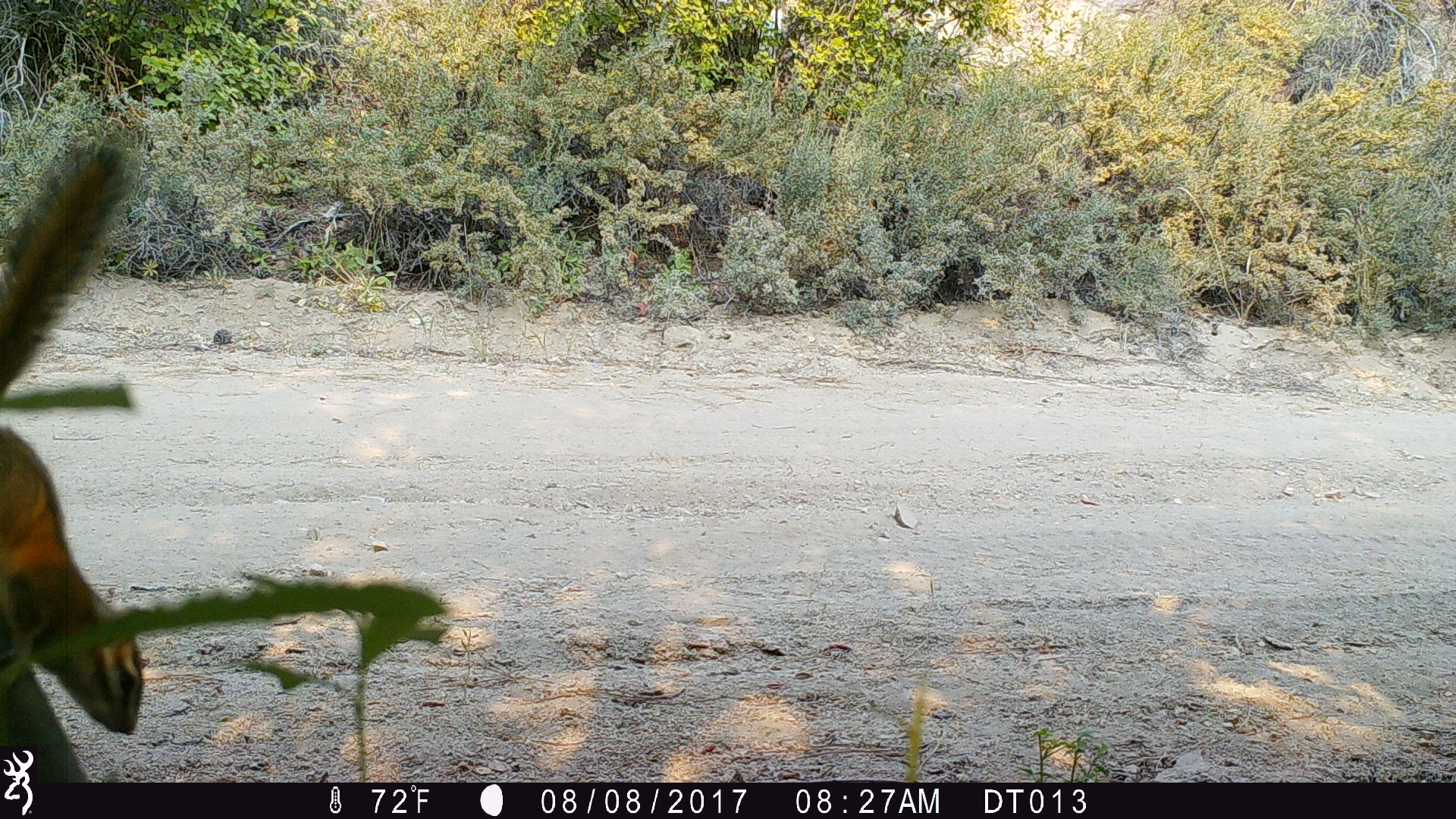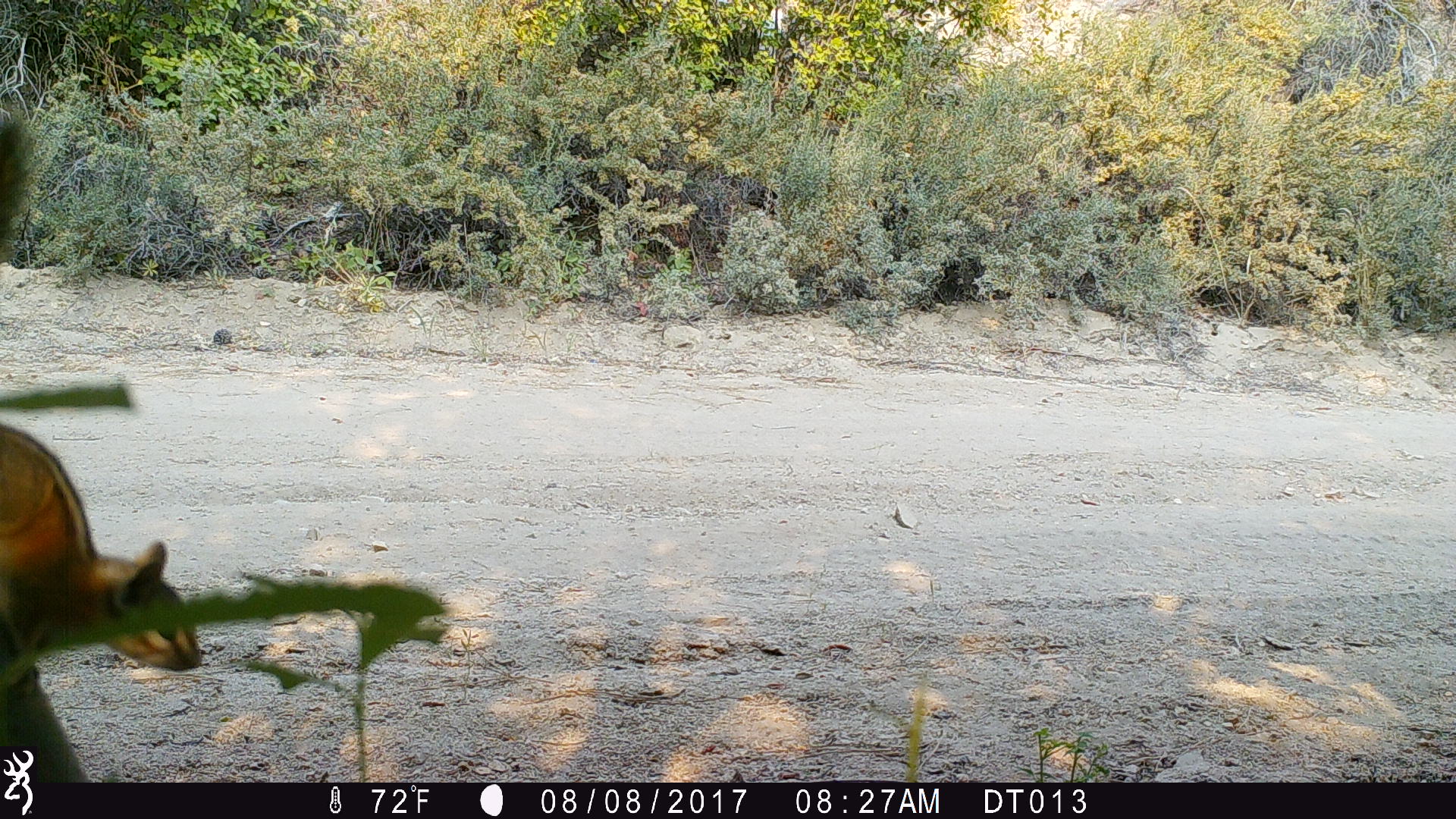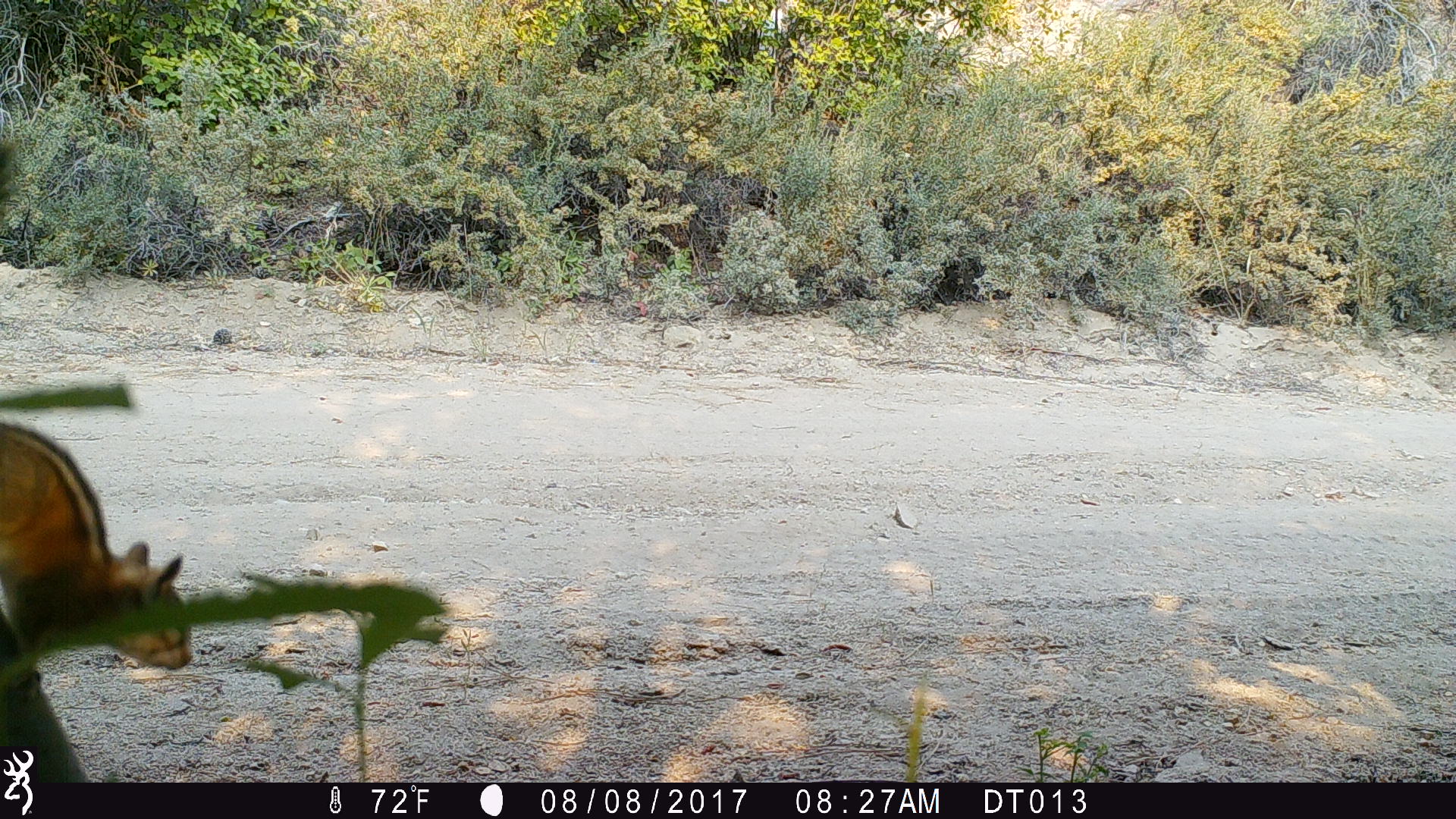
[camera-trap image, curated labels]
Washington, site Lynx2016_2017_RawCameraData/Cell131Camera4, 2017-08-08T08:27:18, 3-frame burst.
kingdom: Animalia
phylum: Chordata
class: Mammalia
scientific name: Mammalia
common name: small mammal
Small mammal (Mammalia). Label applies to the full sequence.